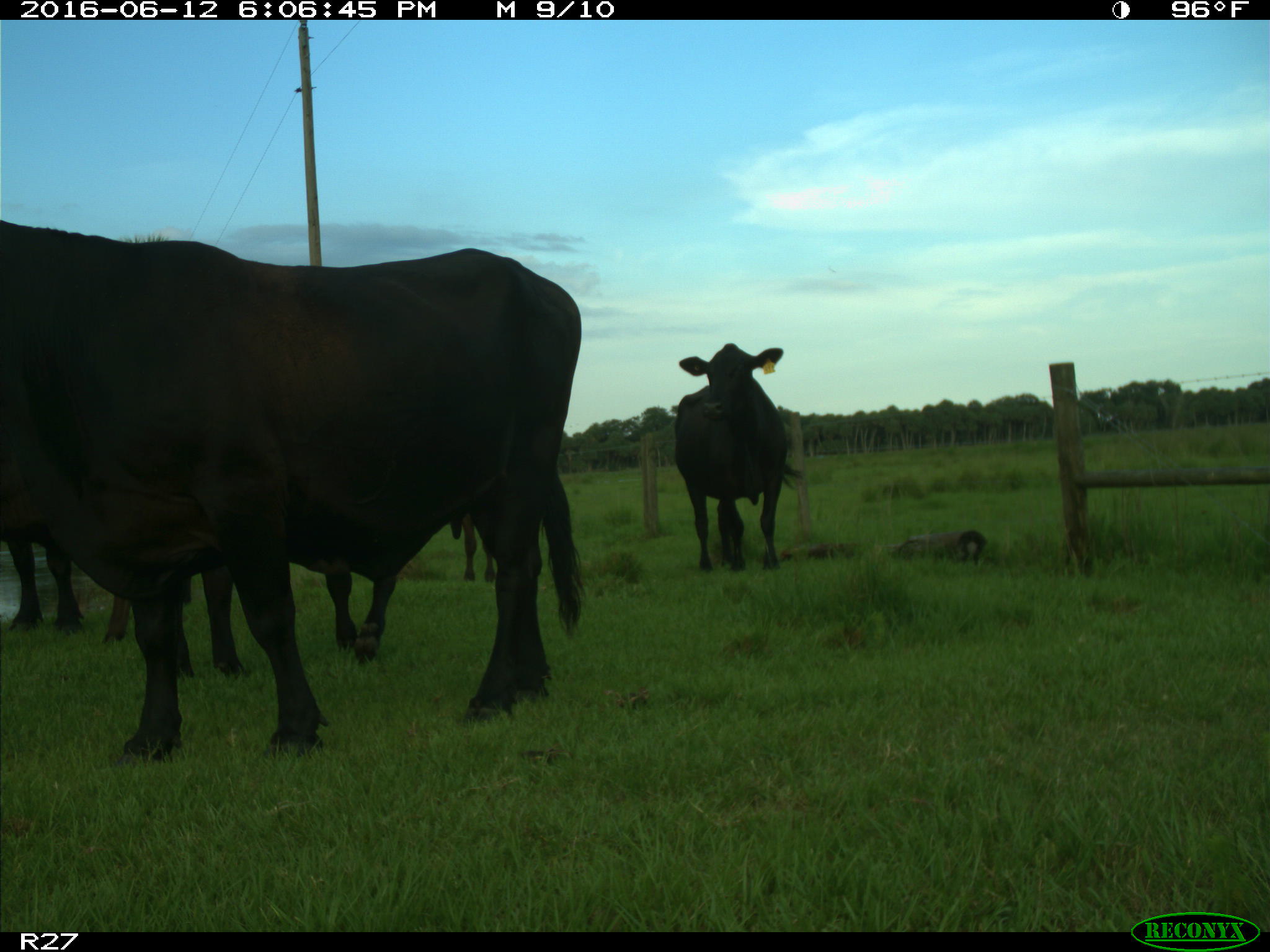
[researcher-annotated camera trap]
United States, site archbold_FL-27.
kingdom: Animalia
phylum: Chordata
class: Mammalia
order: Artiodactyla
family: Bovidae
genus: Bos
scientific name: Bos taurus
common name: domestic cow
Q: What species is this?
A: Bos taurus (domestic cow).